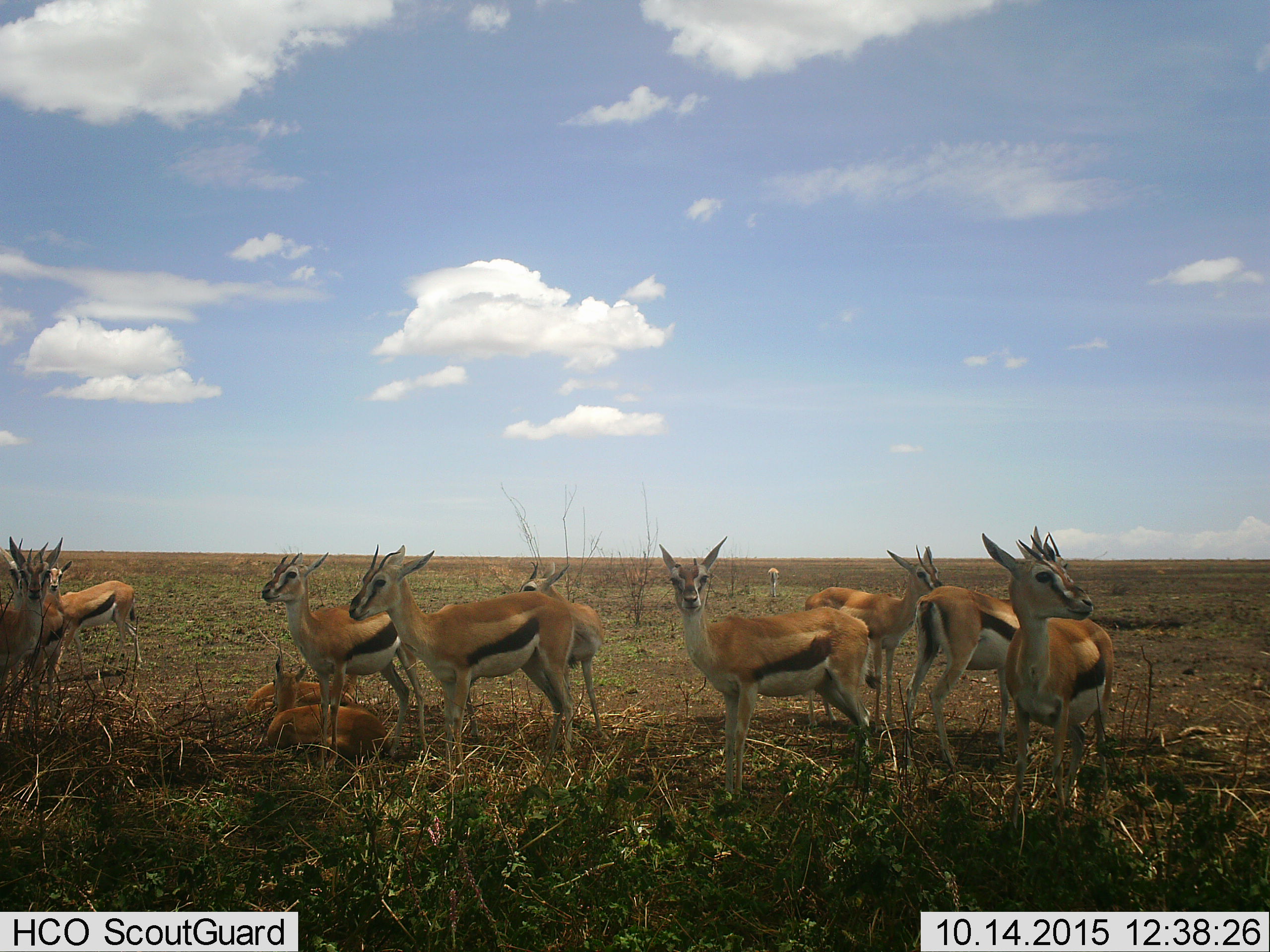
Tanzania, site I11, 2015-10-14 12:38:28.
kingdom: Animalia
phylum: Chordata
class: Mammalia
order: Artiodactyla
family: Bovidae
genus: Eudorcas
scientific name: Eudorcas thomsonii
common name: thomson's gazelle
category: gazellethomsons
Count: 11-50.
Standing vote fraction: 100%.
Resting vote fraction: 90%.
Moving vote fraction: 10%.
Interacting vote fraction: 20%.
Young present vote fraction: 50%.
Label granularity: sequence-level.